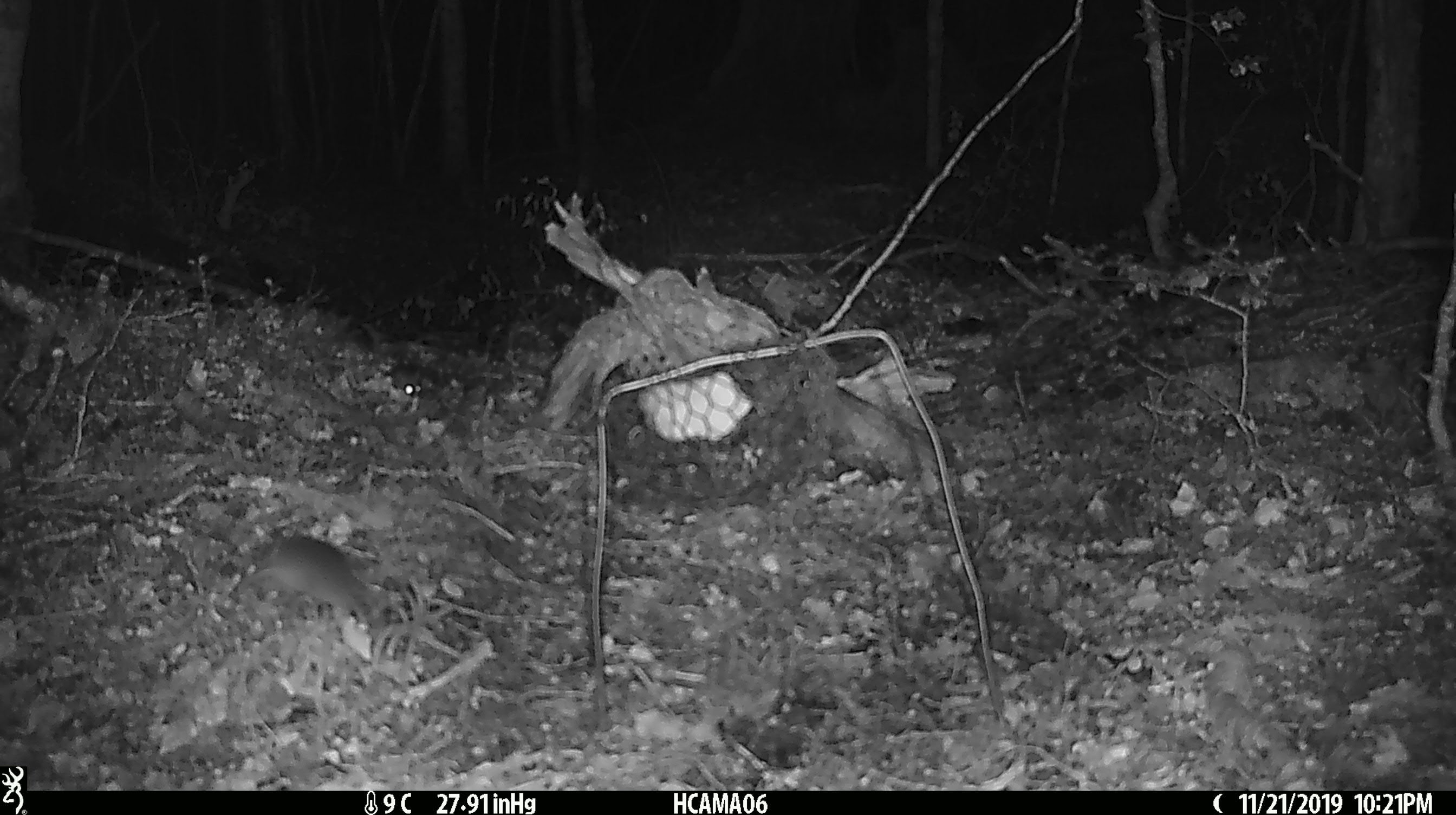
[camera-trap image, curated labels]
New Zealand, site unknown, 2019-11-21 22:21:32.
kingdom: Animalia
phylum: Chordata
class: Mammalia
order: Rodentia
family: Muridae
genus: Mus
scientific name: Mus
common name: mouse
Mouse (Mus).